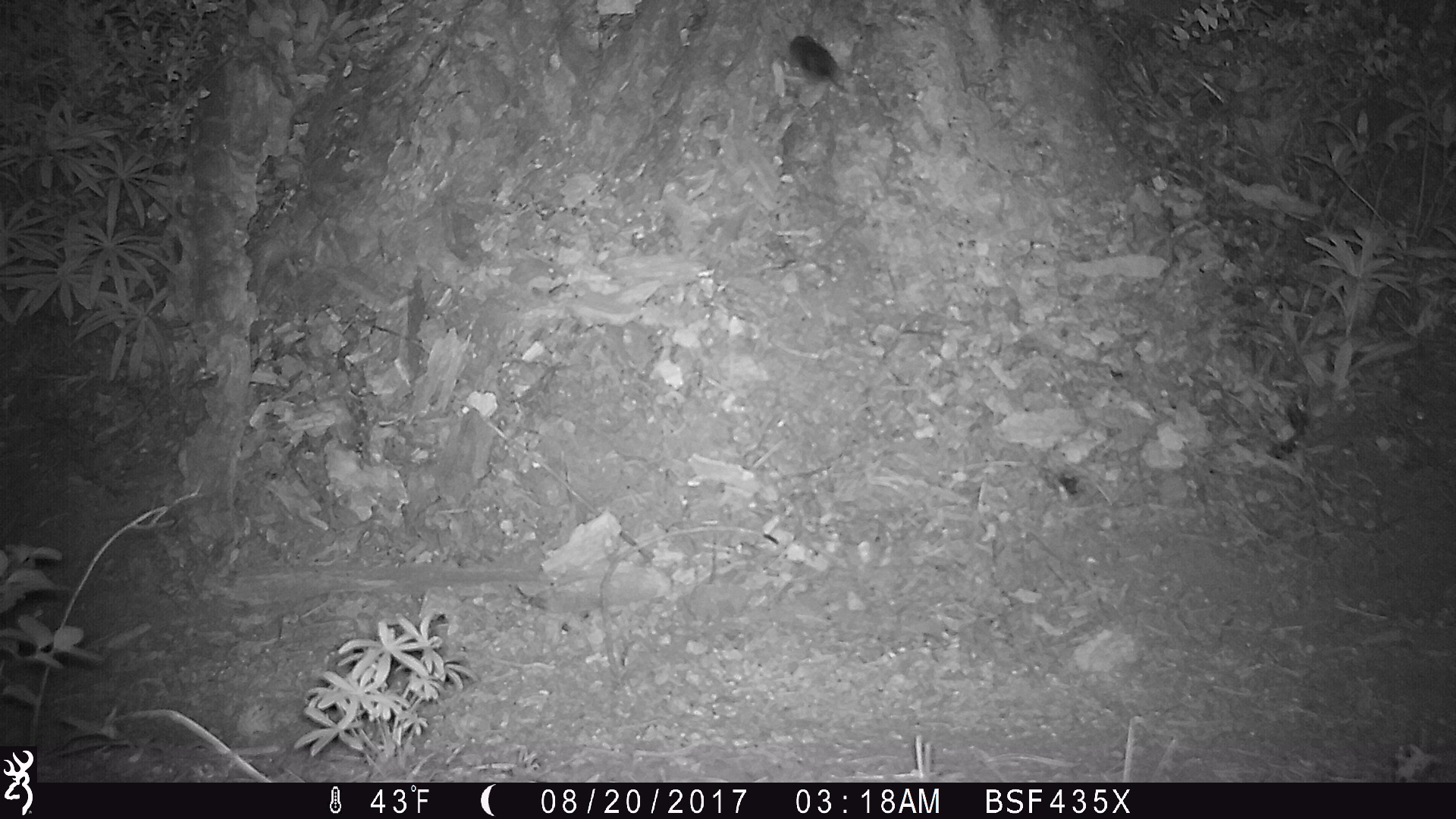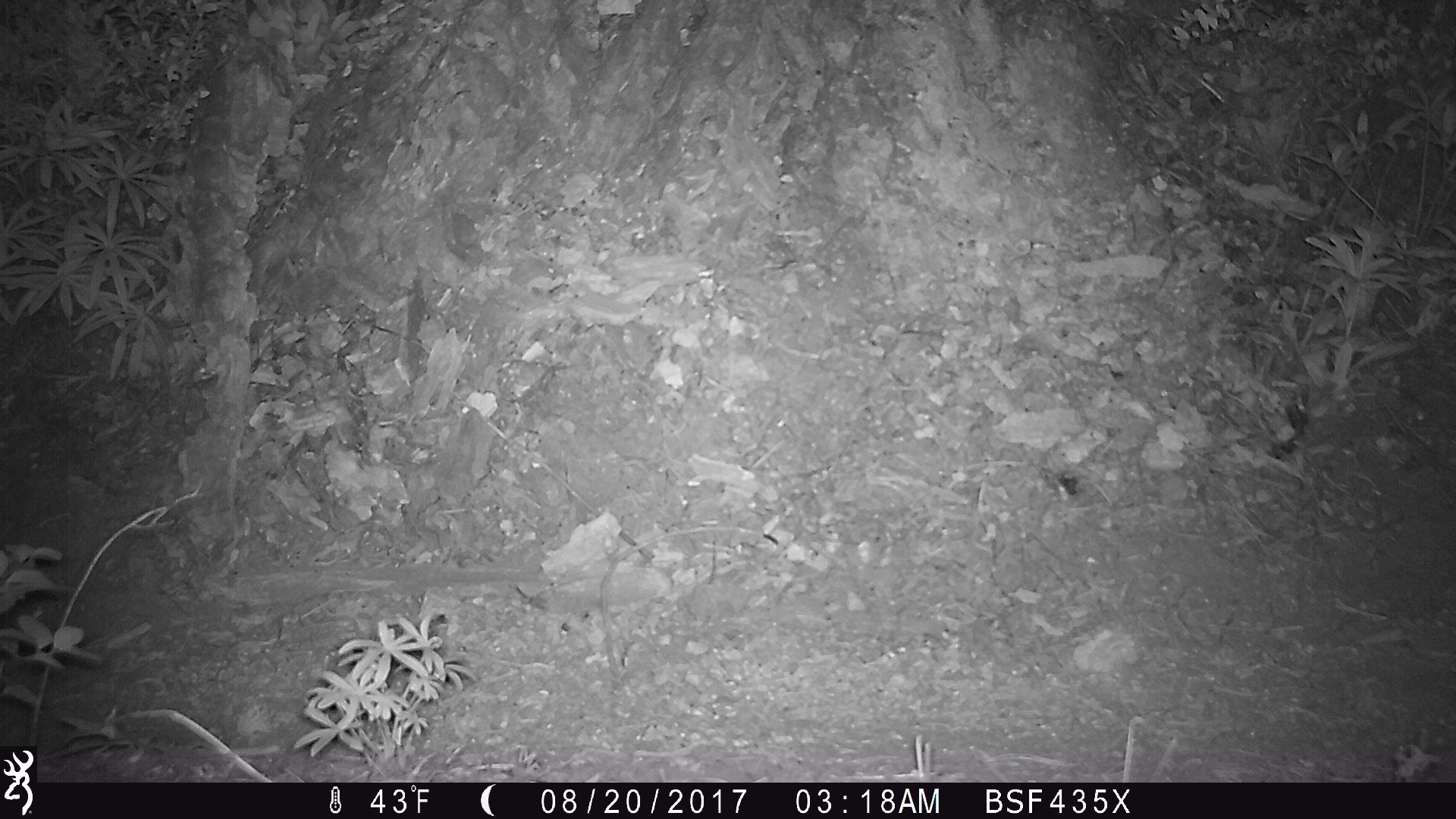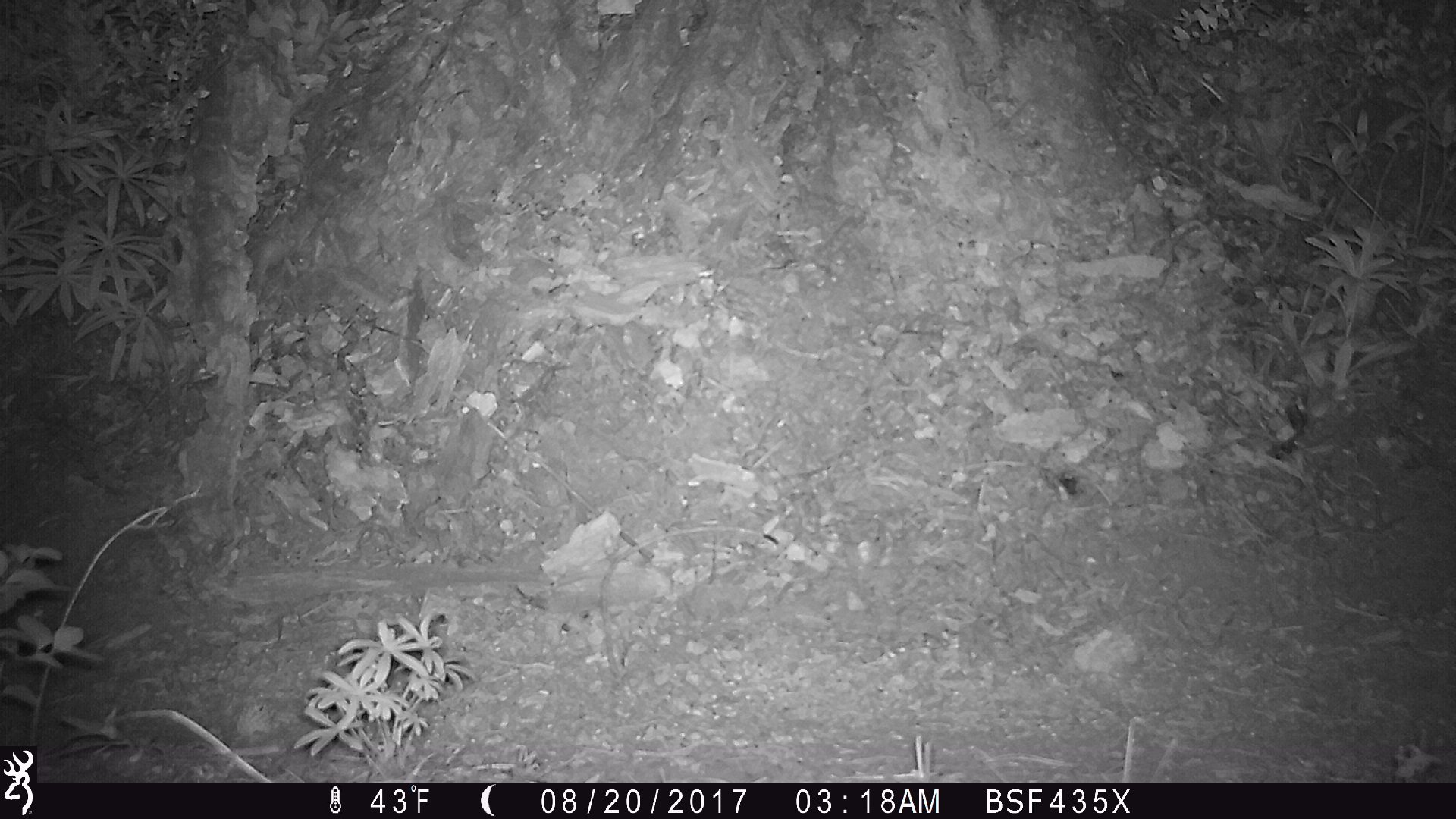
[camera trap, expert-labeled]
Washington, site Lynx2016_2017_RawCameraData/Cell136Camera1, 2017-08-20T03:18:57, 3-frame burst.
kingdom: Animalia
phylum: Chordata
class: Mammalia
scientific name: Mammalia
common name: small mammal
Small mammal (Mammalia). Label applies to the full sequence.